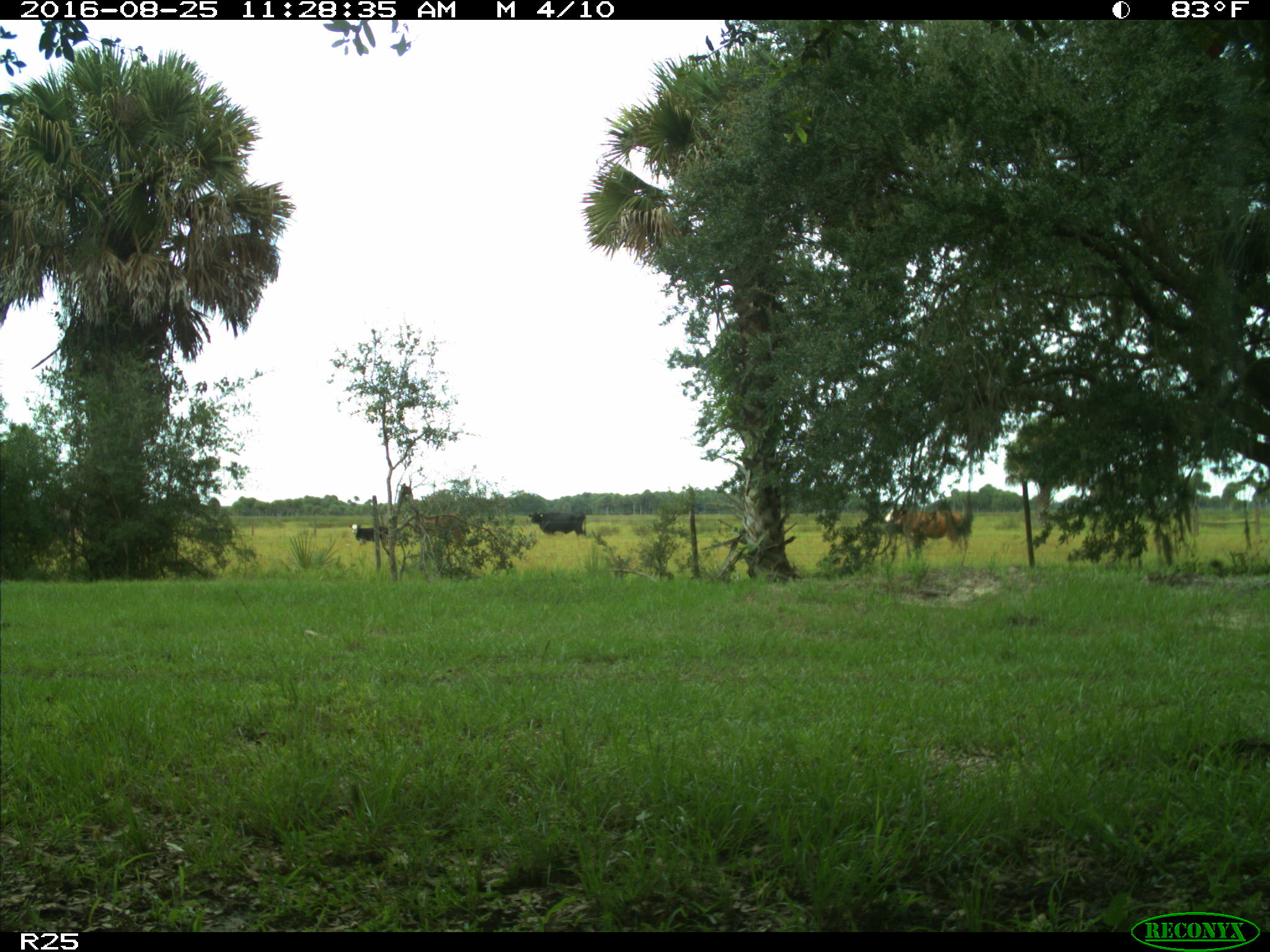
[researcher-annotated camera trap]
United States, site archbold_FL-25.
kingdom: Animalia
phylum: Chordata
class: Mammalia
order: Artiodactyla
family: Bovidae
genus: Bos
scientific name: Bos taurus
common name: domestic cow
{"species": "Bos taurus (domestic cow)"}